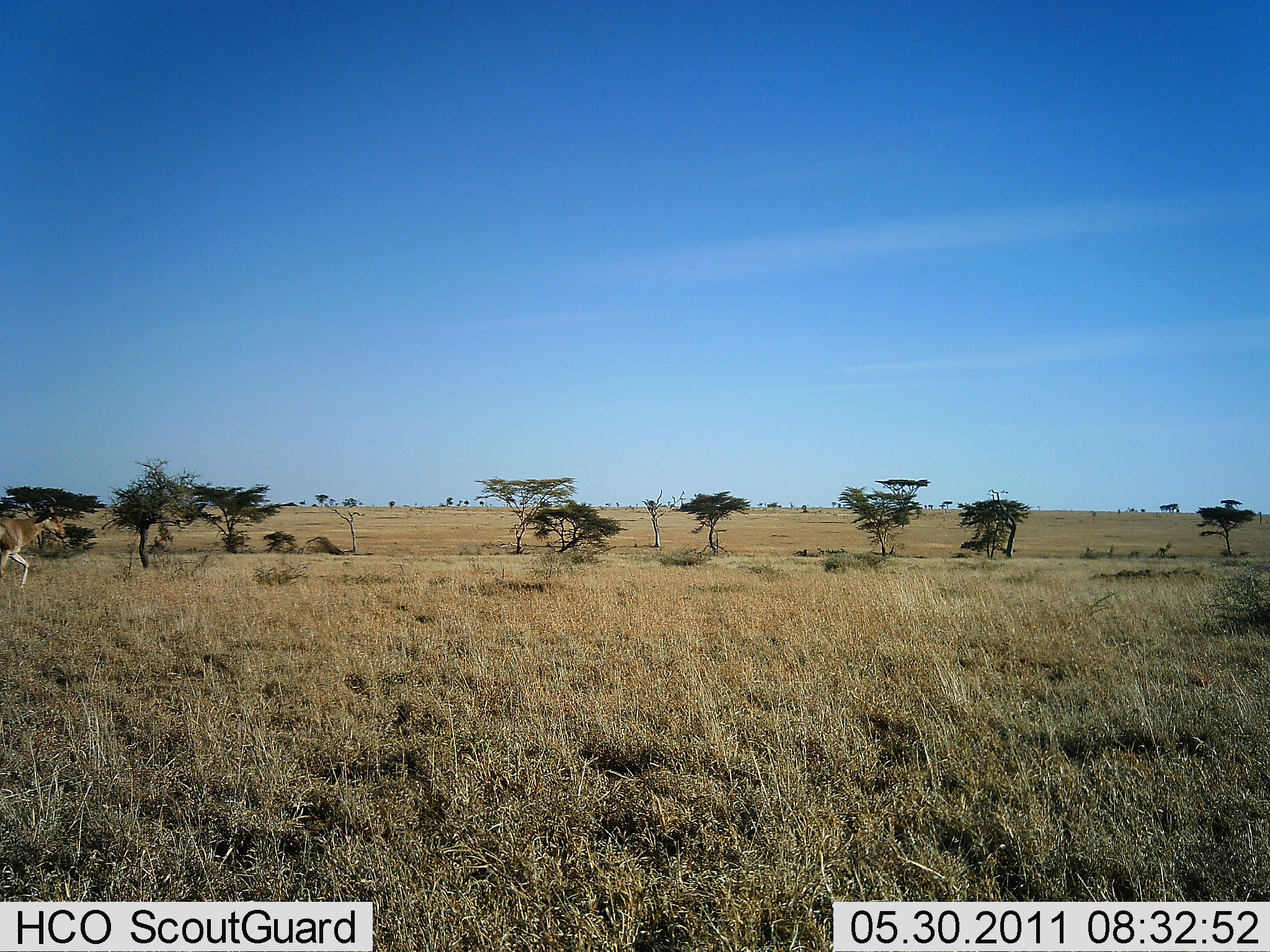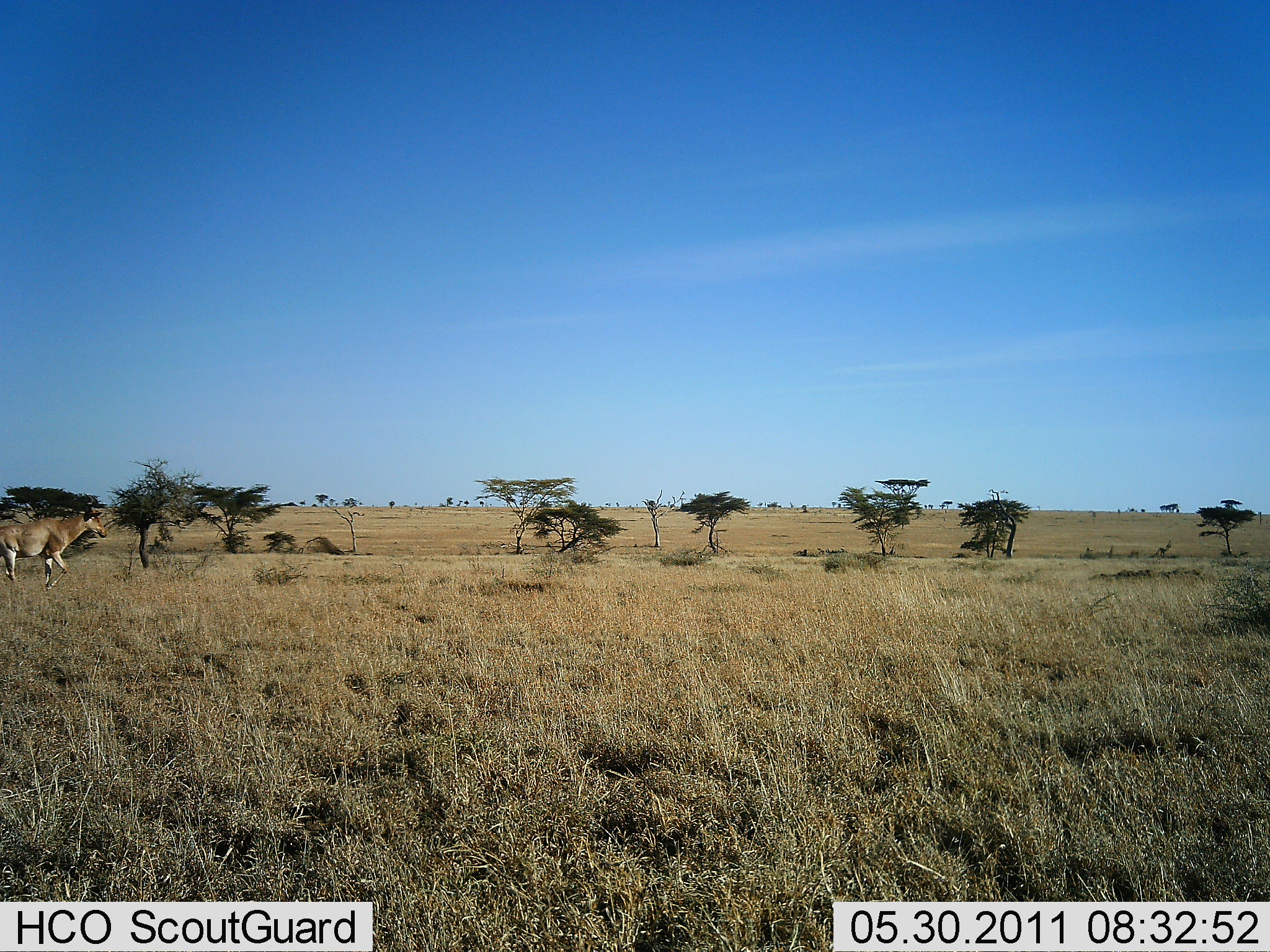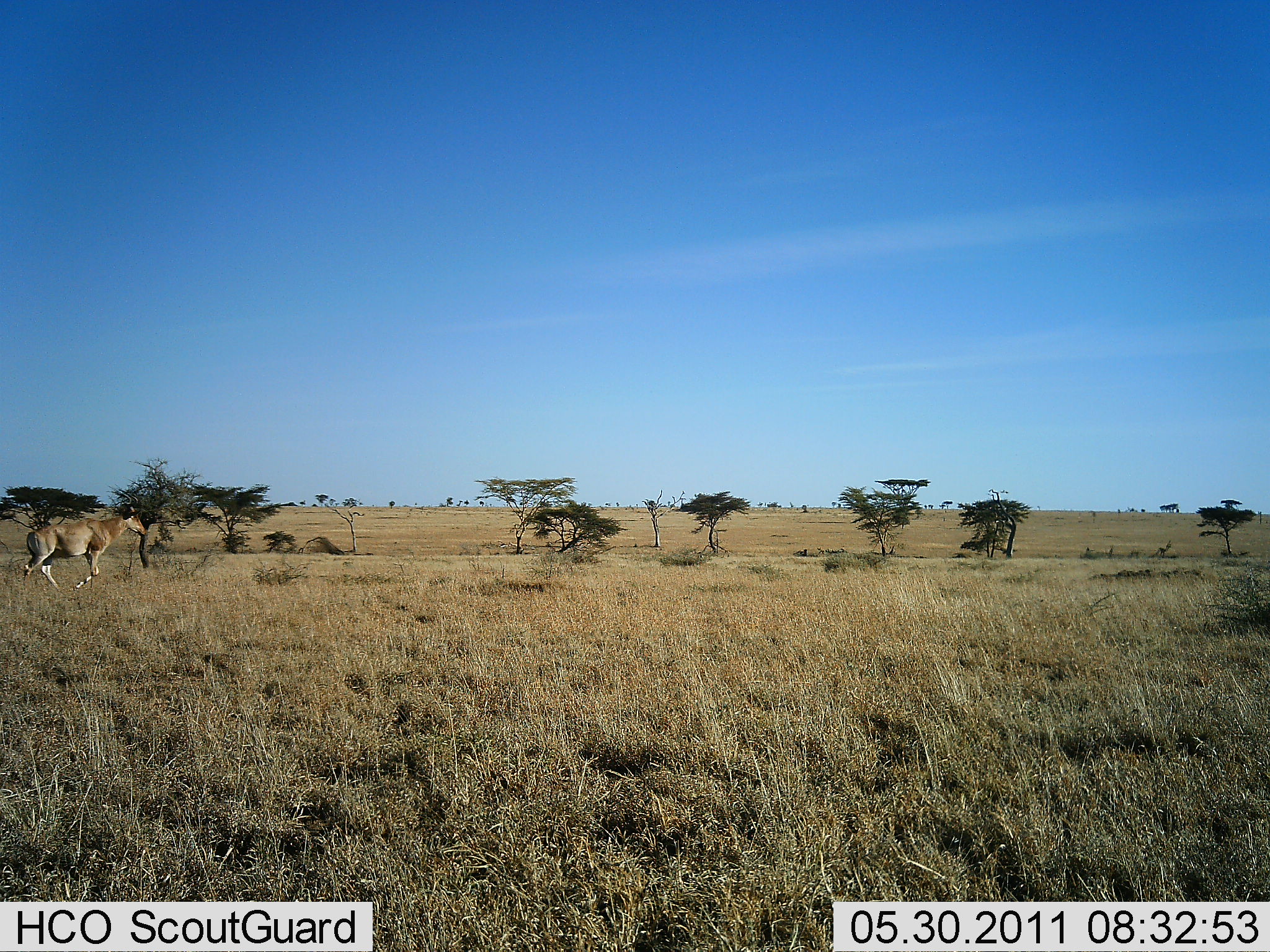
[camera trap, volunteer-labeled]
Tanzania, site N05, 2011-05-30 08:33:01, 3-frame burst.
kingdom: Animalia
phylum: Chordata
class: Mammalia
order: Artiodactyla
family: Bovidae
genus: Alcelaphus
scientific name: Alcelaphus buselaphus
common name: hartebeest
Hartebeest (Alcelaphus buselaphus), count 1. Behavior (volunteer vote fractions): standing 0%, resting 0%, moving 100%, interacting 0%. Young present (vote fraction): 0%. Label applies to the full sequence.